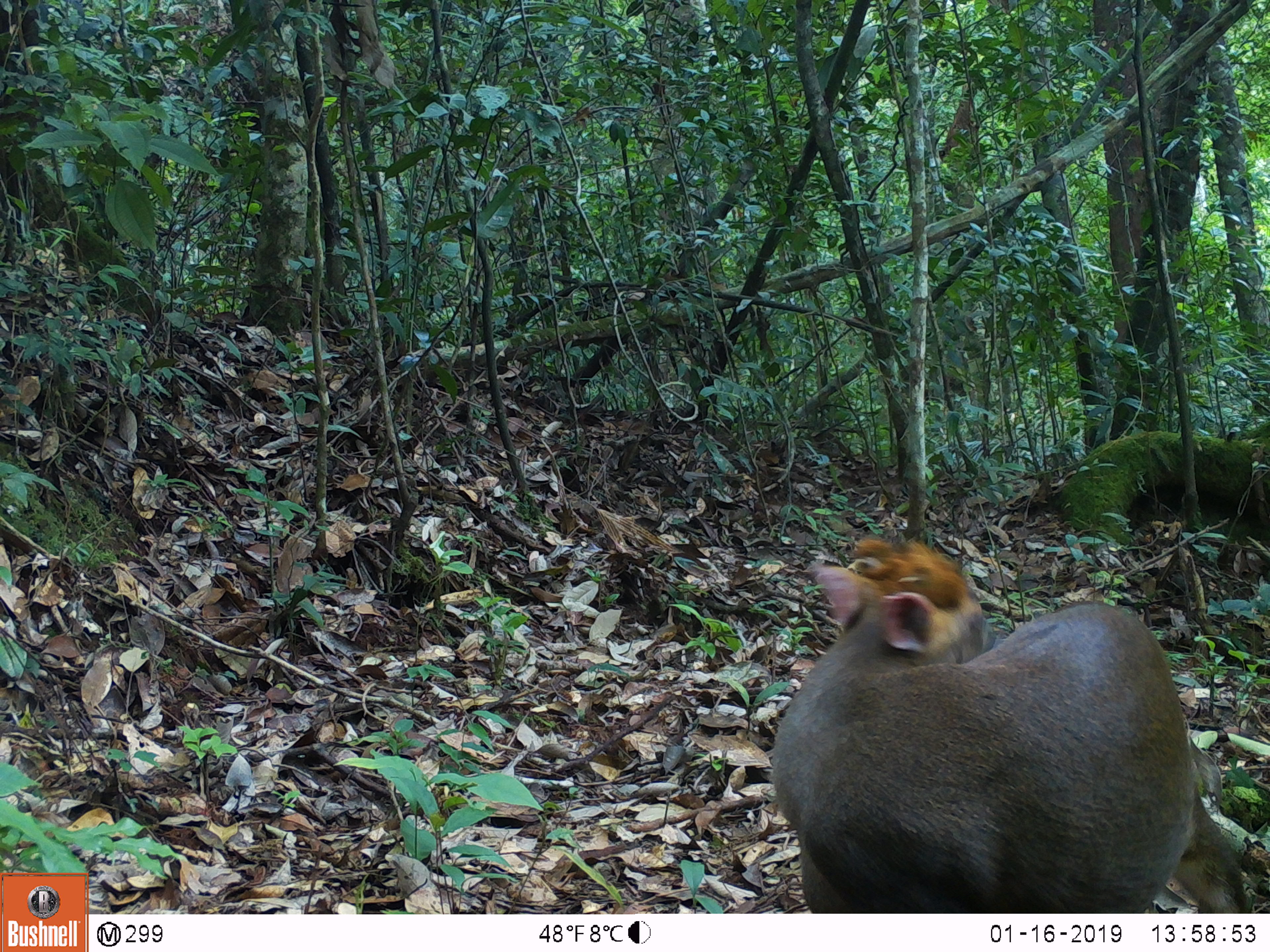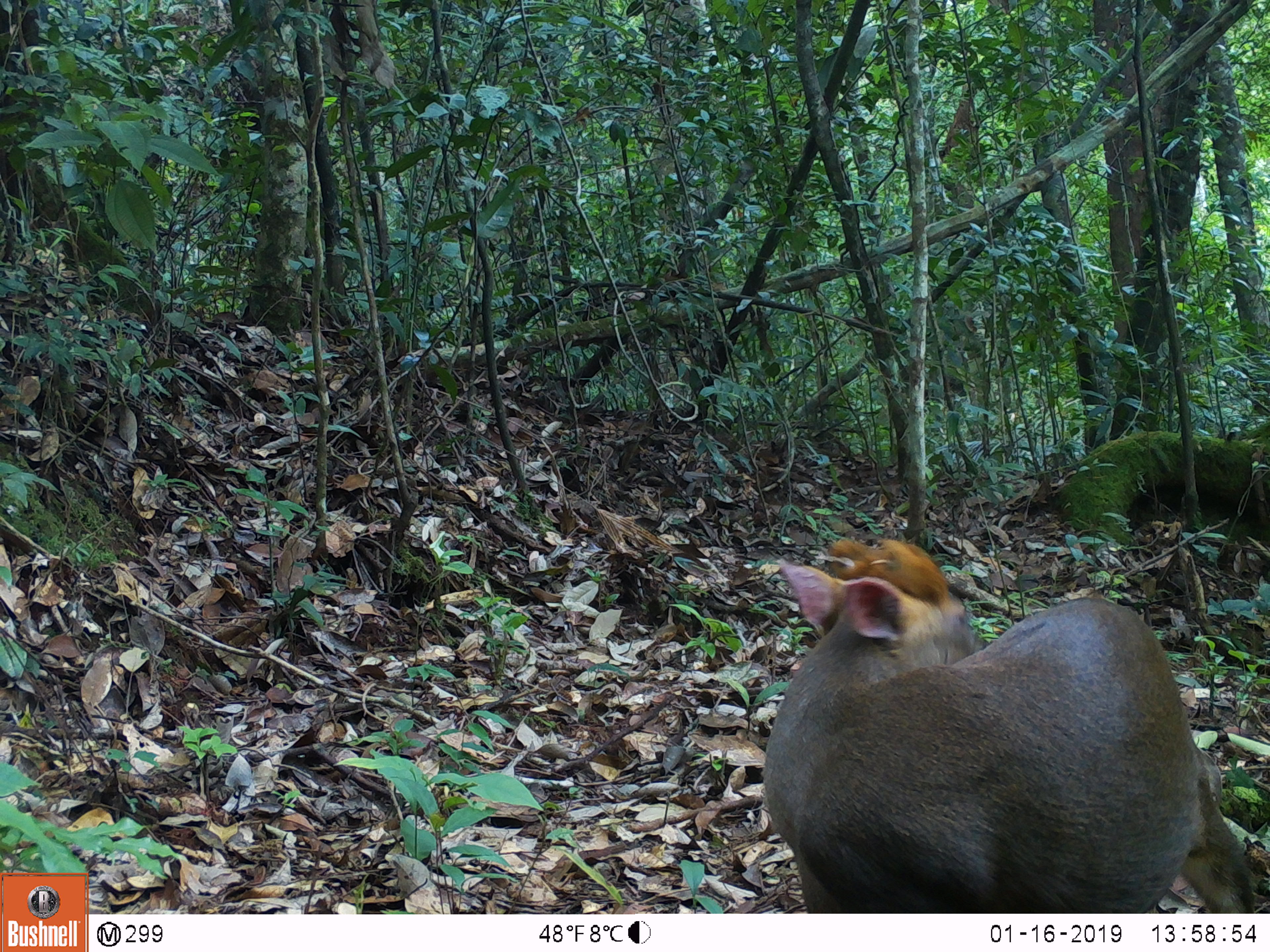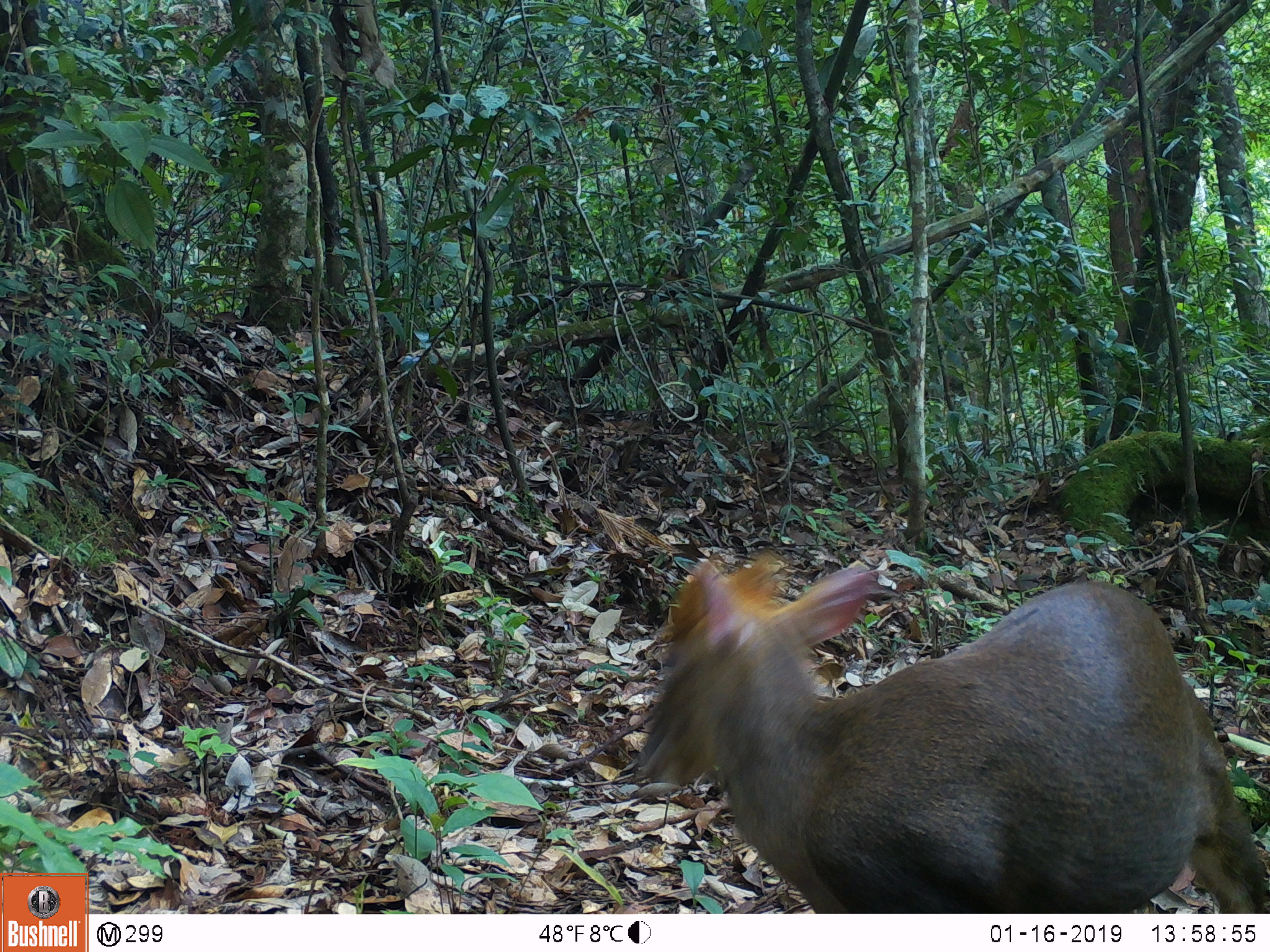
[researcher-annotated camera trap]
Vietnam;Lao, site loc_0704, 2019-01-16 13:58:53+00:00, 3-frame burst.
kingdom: Animalia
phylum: Chordata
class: Mammalia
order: Artiodactyla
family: Cervidae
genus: Muntiacus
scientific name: Muntiacus rooseveltorum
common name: roosevelt's muntjac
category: roosevelts muntjac group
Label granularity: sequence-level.